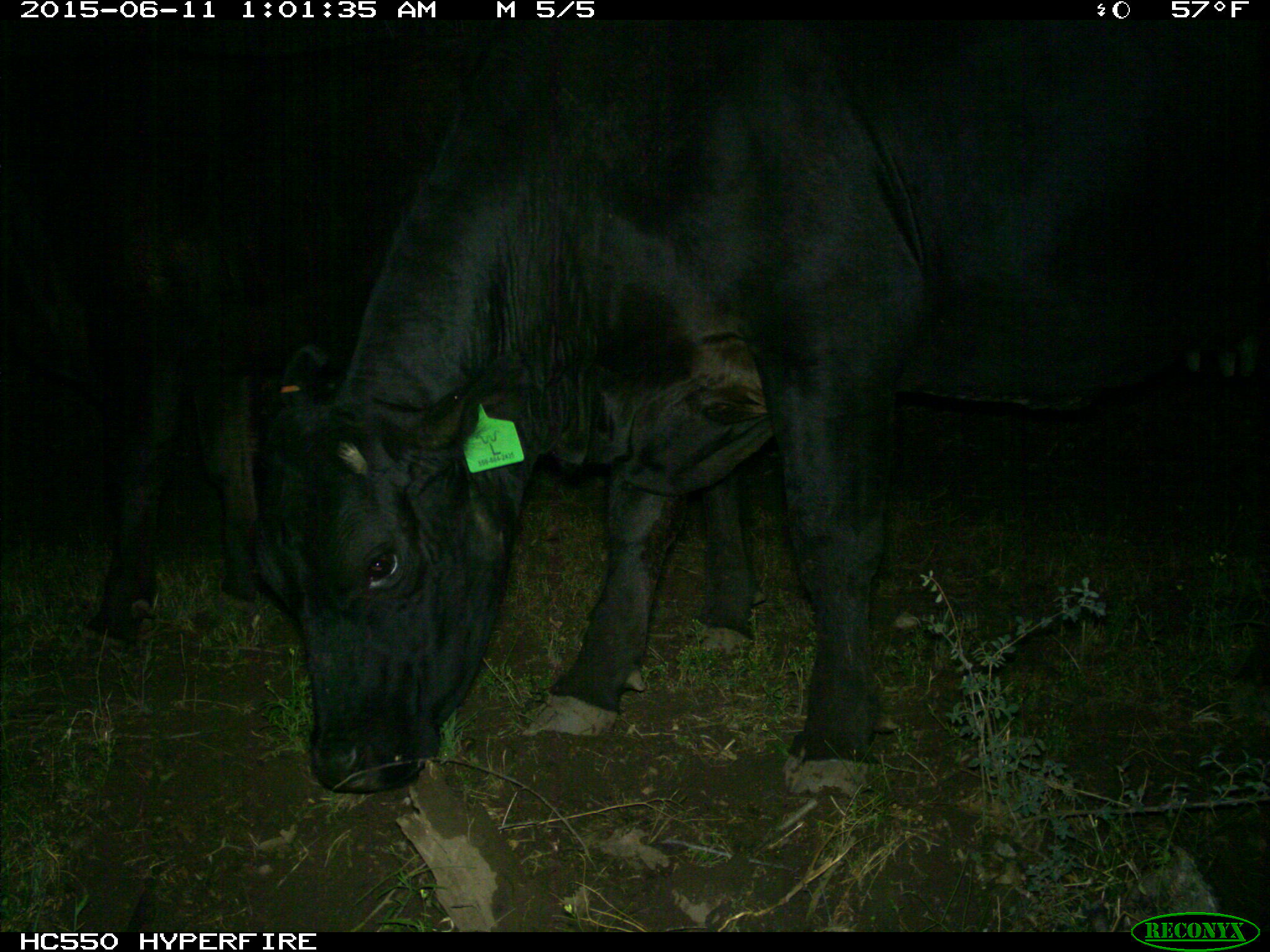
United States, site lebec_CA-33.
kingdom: Animalia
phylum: Chordata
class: Mammalia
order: Artiodactyla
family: Bovidae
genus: Bos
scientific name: Bos taurus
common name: domestic cow